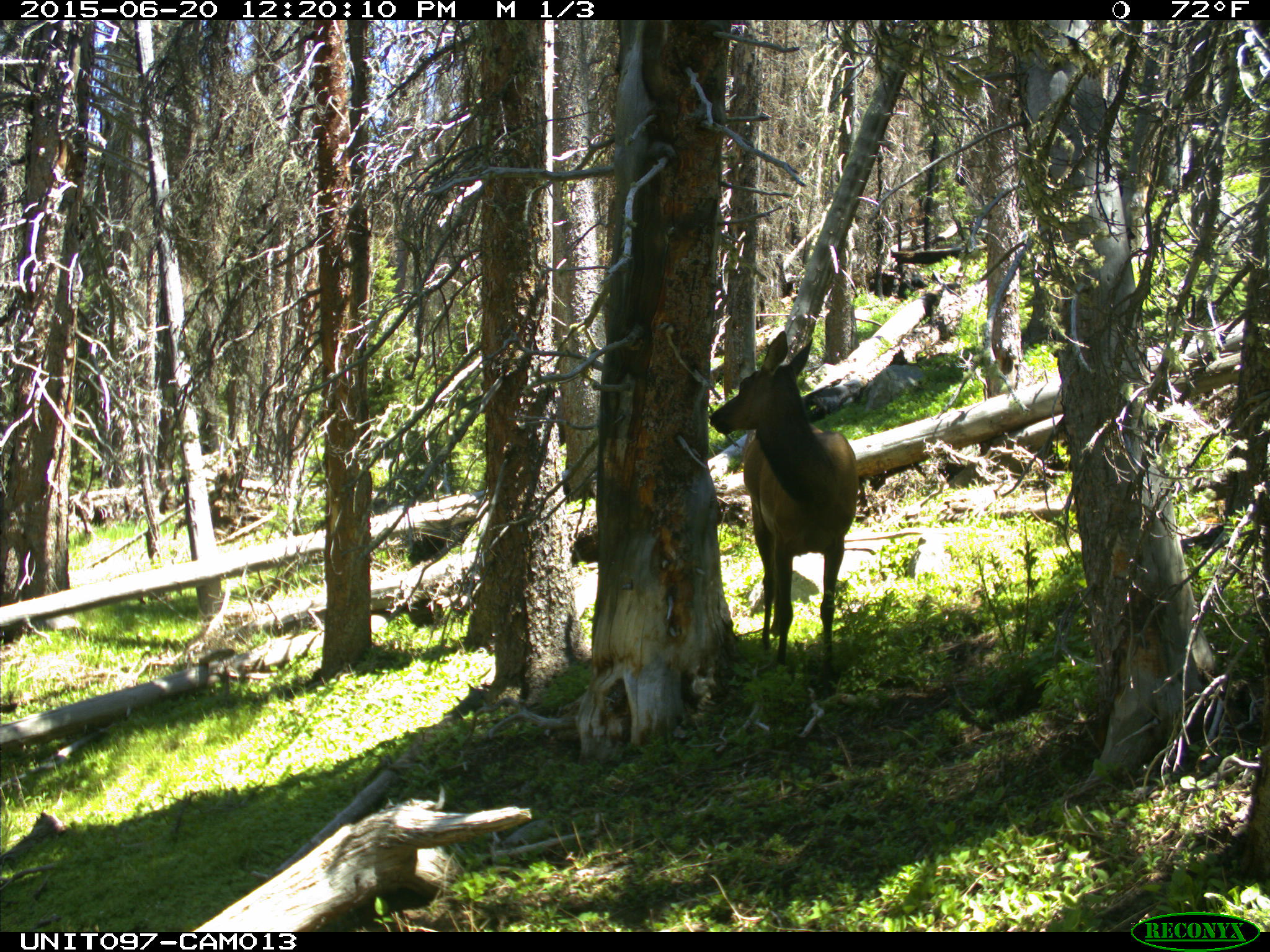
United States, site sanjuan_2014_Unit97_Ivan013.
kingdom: Animalia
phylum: Chordata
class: Mammalia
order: Artiodactyla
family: Cervidae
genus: Cervus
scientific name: Cervus elaphus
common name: red deer